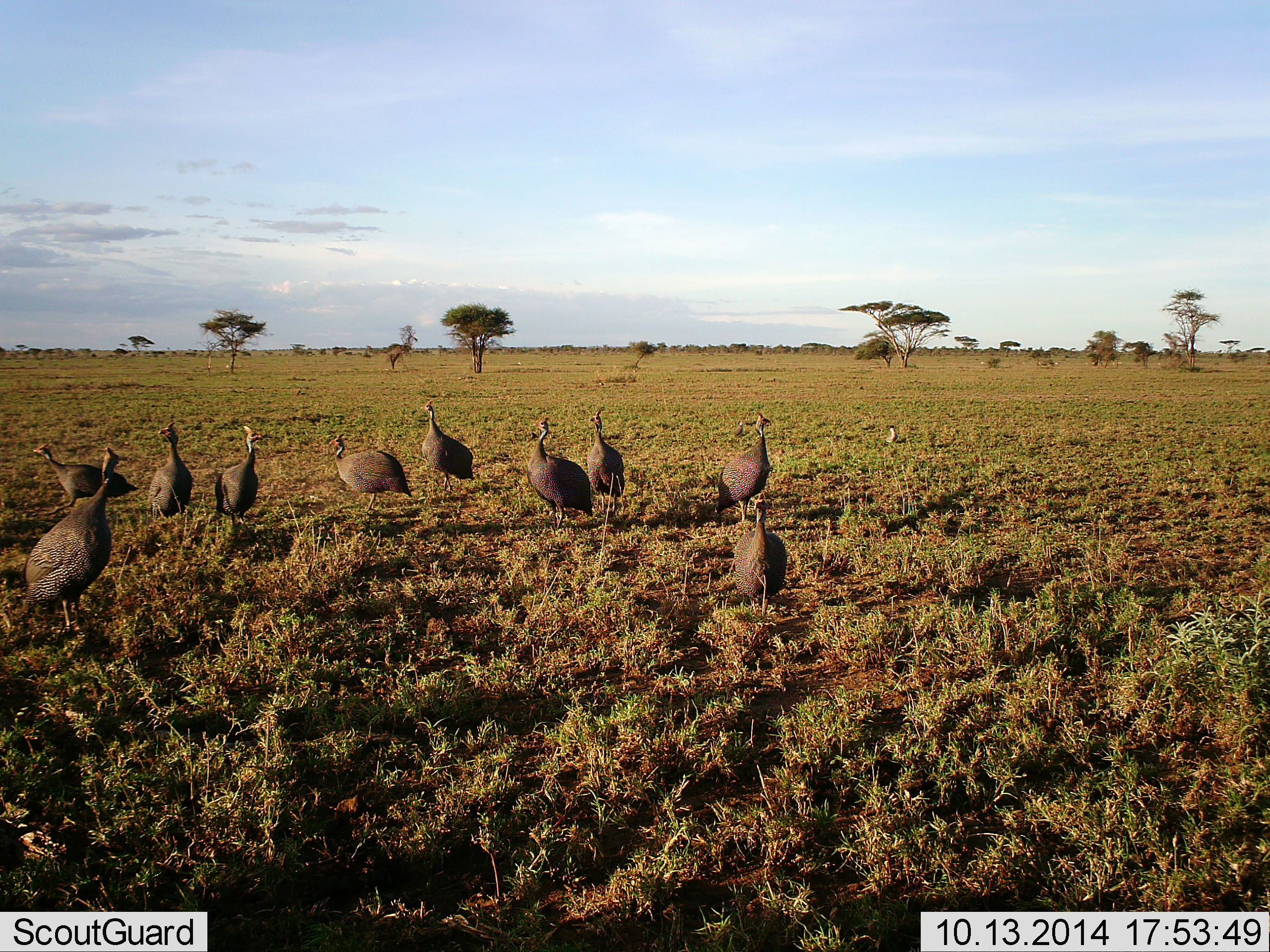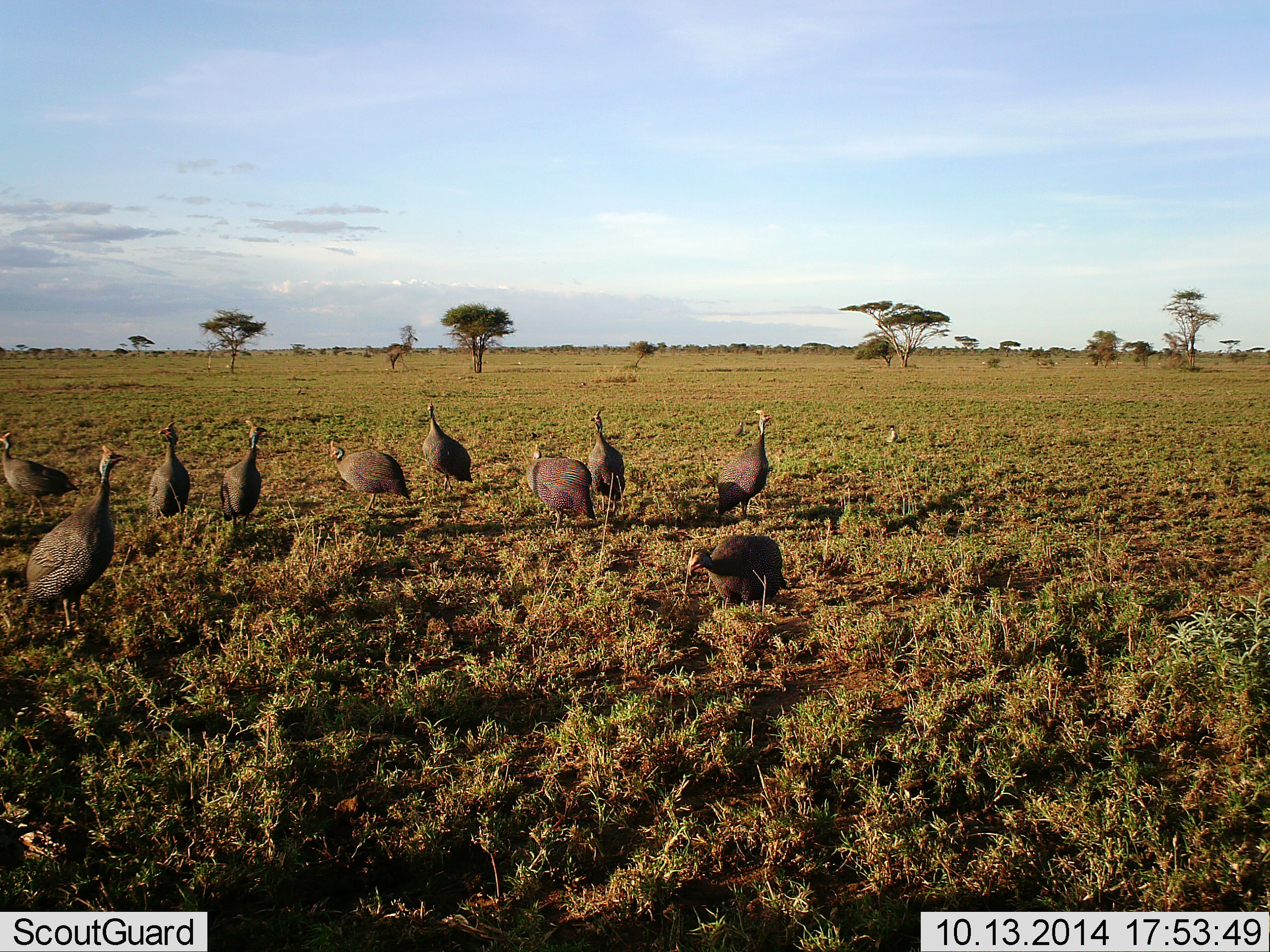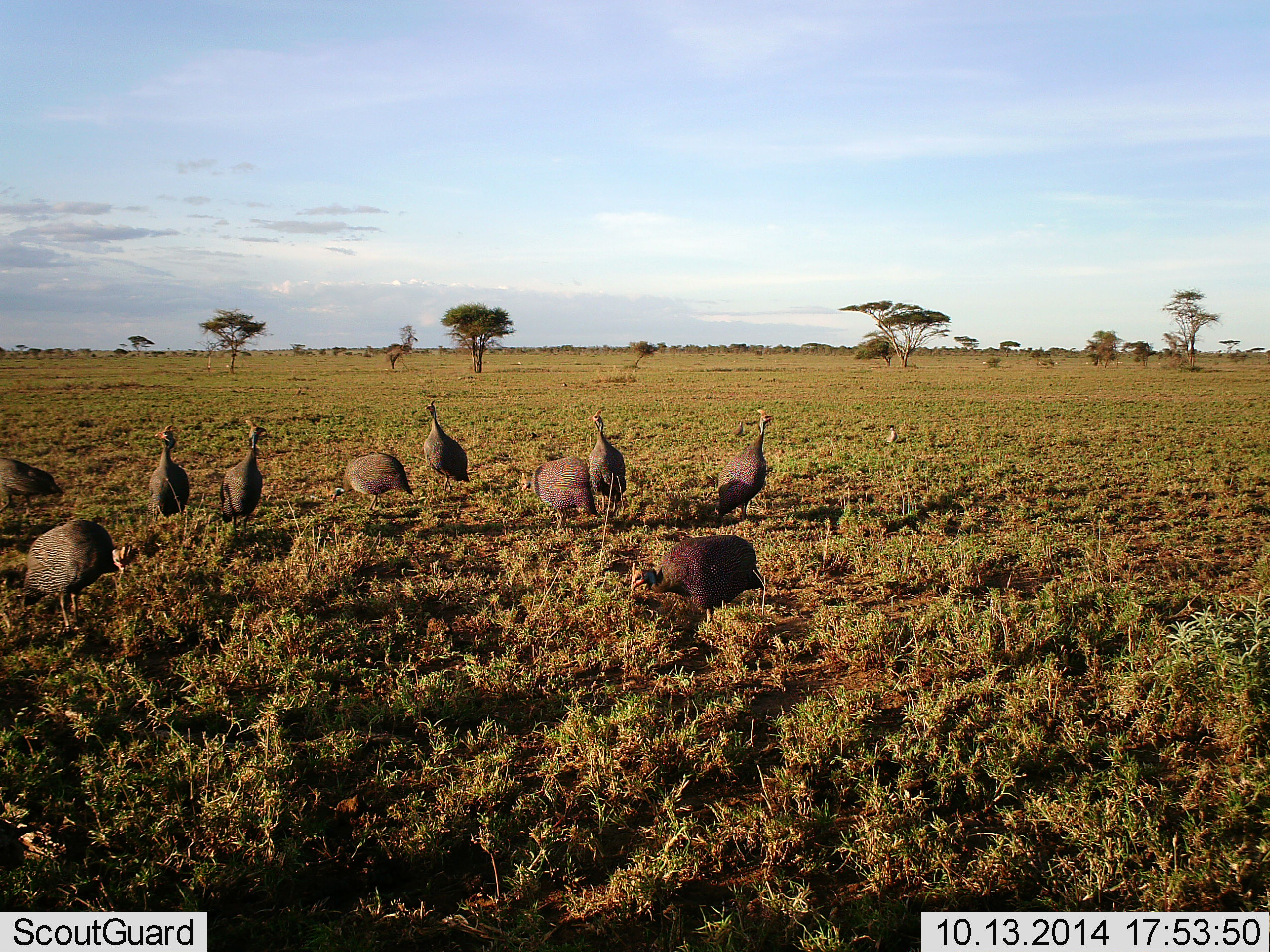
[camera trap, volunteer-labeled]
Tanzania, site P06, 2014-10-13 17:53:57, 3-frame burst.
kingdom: Animalia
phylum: Chordata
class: Aves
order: Galliformes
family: Numididae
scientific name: Numididae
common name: guinea fowl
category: guineafowl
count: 10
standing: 90%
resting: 0%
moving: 70%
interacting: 0%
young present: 0%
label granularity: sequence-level